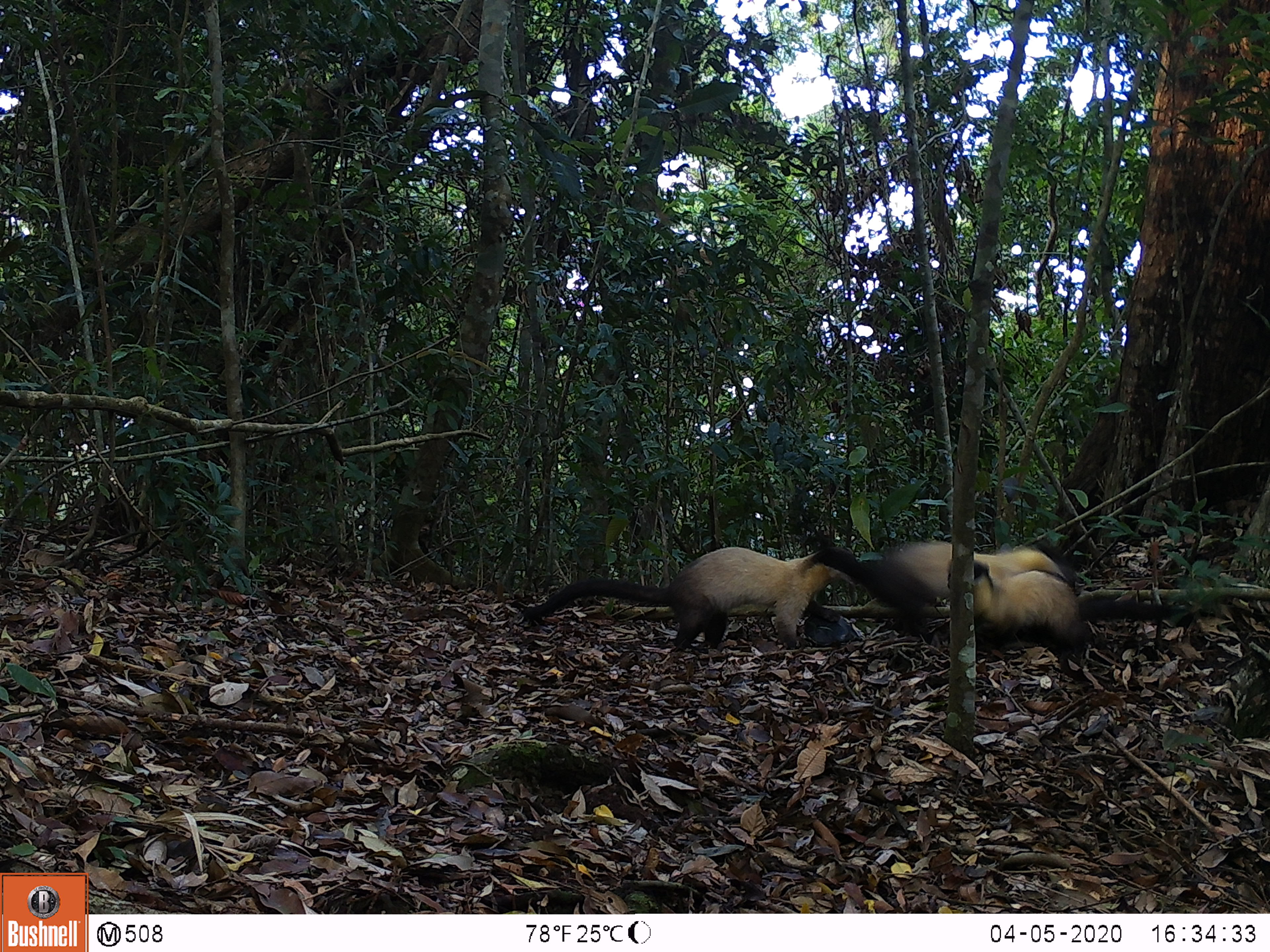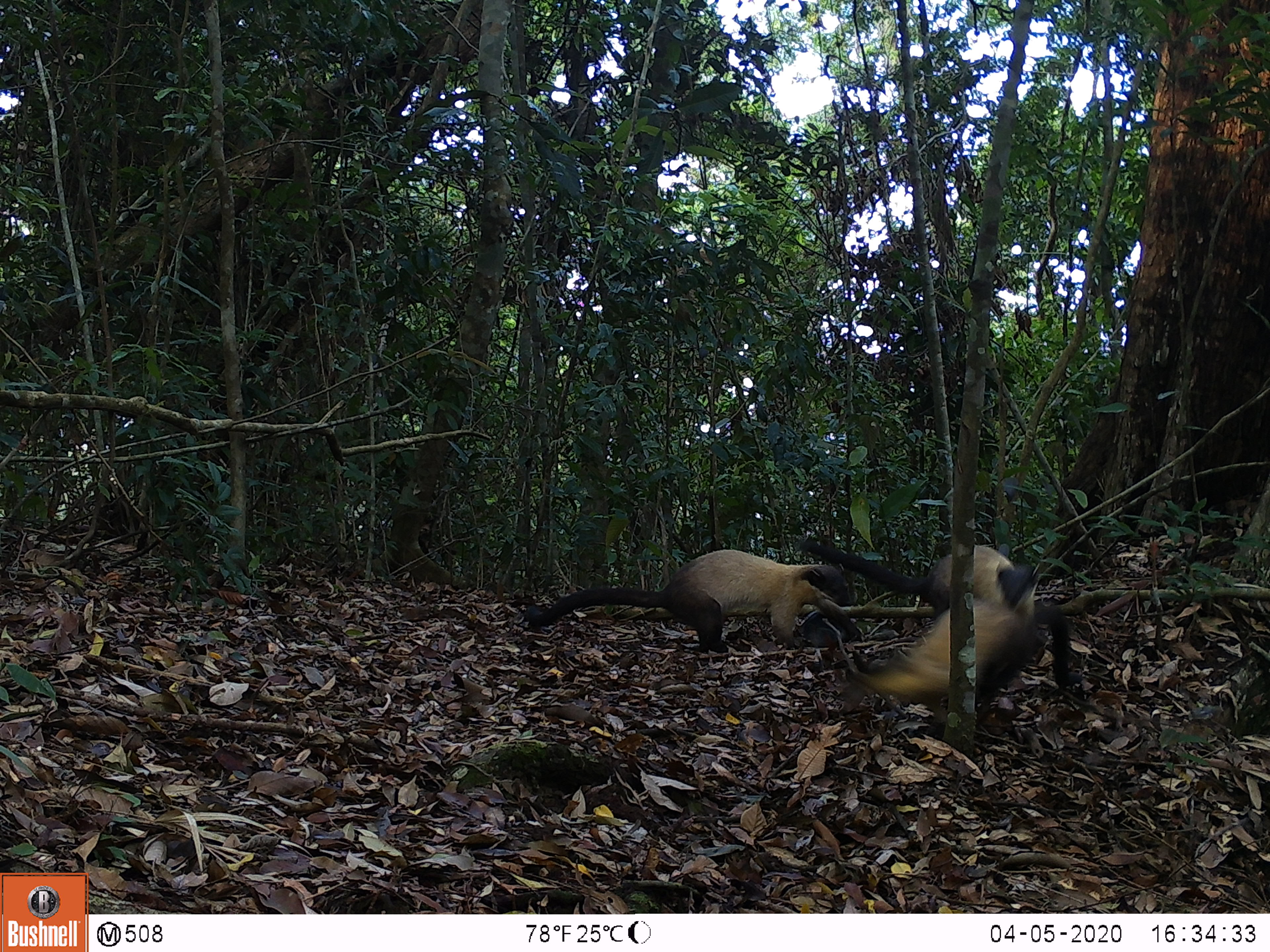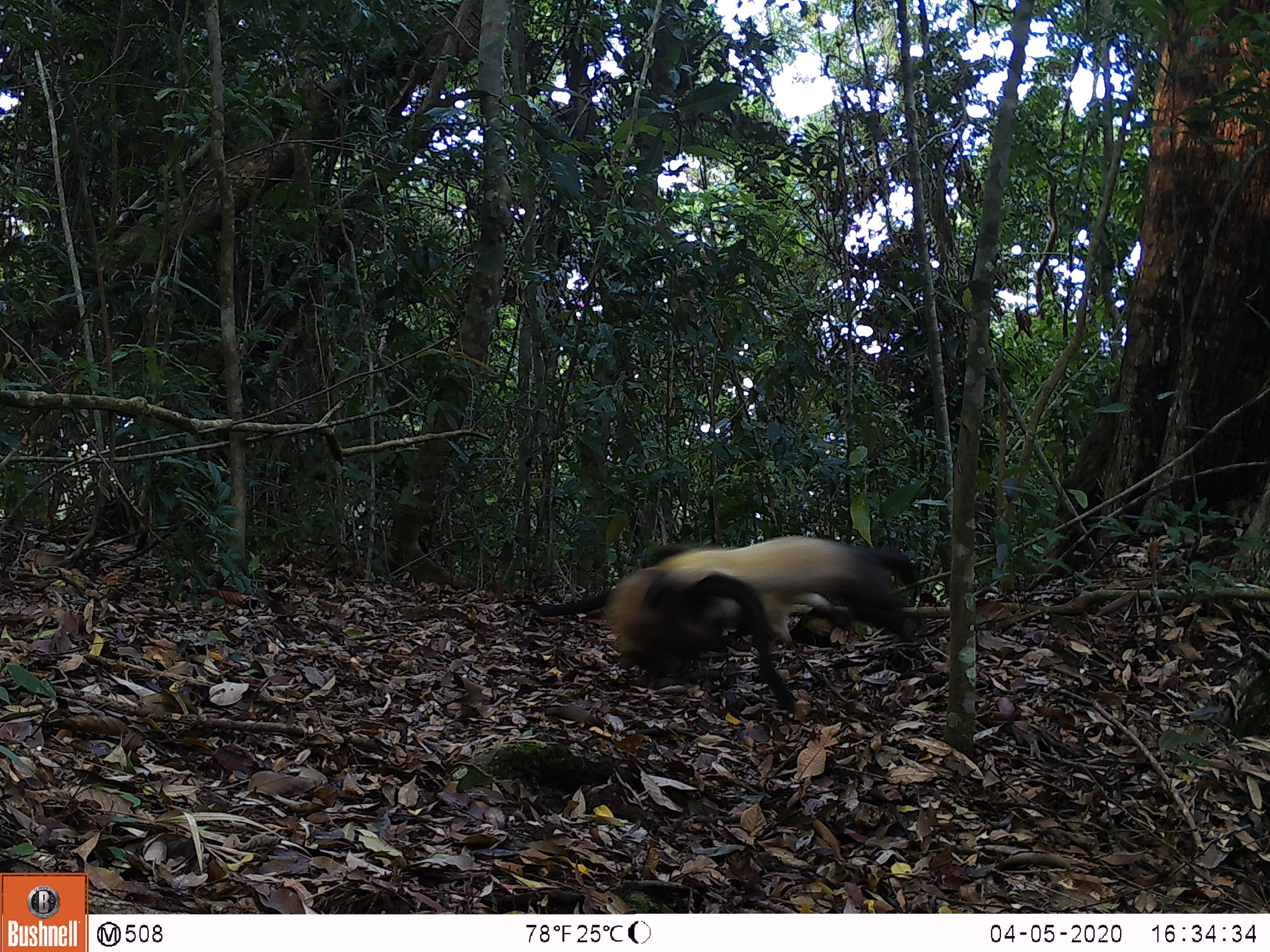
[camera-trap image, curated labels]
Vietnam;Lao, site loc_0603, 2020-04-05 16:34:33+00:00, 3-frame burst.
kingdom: Animalia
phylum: Chordata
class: Mammalia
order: Carnivora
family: Mustelidae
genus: Martes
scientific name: Martes flavigula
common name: yellow-throated marten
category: yellow throated marten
Yellow throated marten (yellow-throated marten) (Martes flavigula). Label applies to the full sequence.